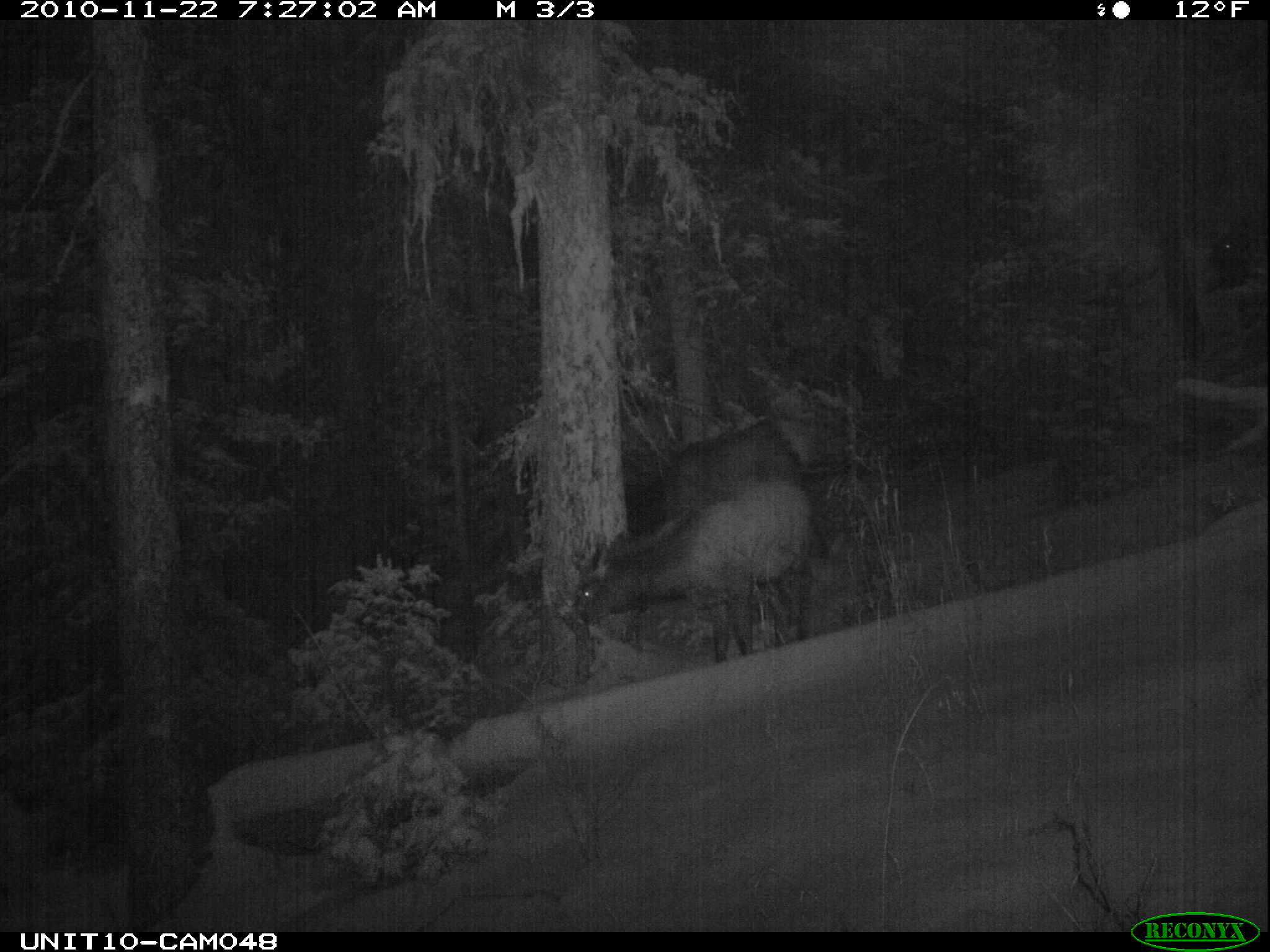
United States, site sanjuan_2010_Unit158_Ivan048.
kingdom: Animalia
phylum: Chordata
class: Mammalia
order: Artiodactyla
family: Cervidae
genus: Cervus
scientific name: Cervus elaphus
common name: red deer